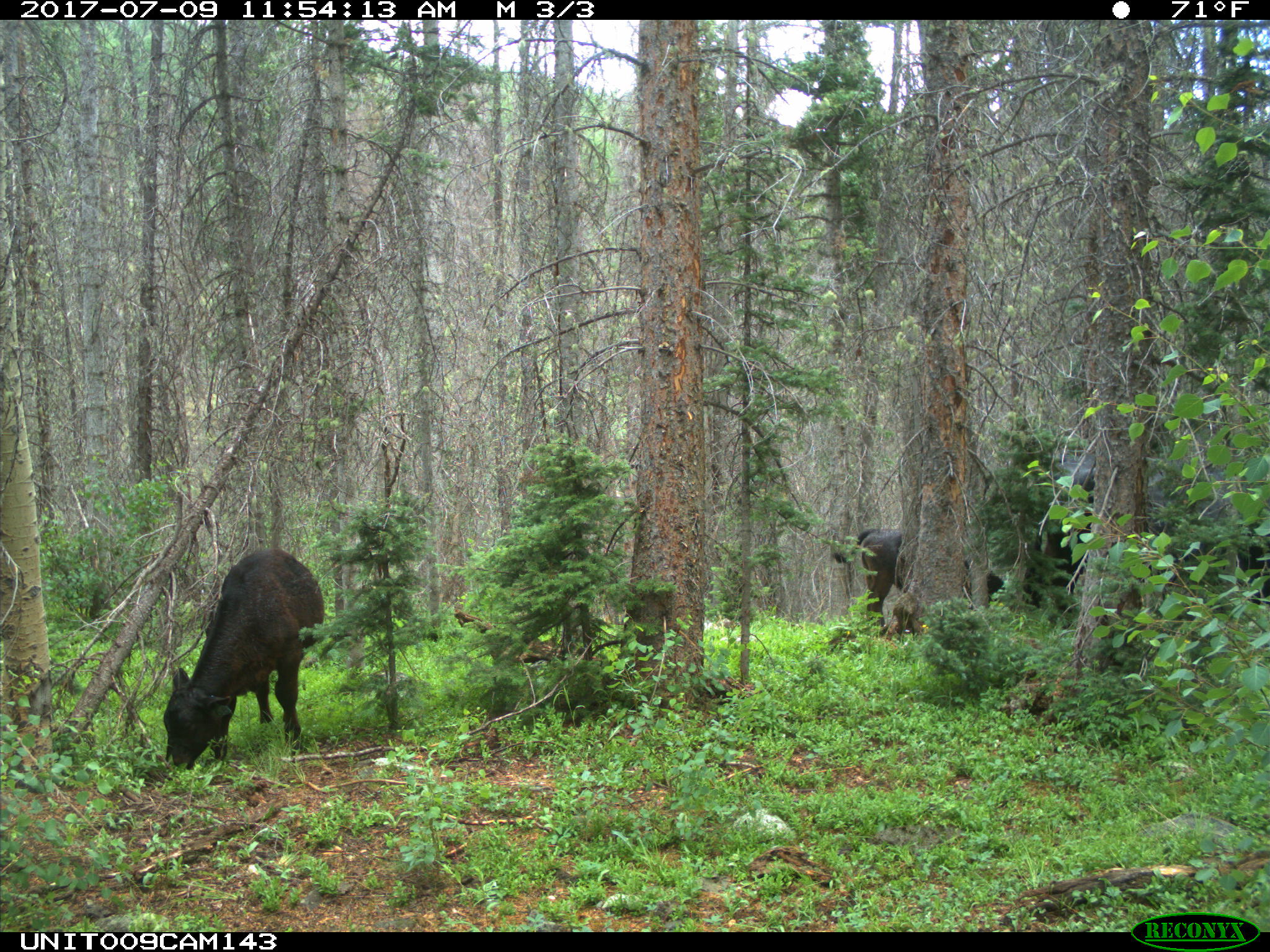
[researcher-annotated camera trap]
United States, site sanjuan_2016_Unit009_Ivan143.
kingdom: Animalia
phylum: Chordata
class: Mammalia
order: Artiodactyla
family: Bovidae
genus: Bos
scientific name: Bos taurus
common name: domestic cow